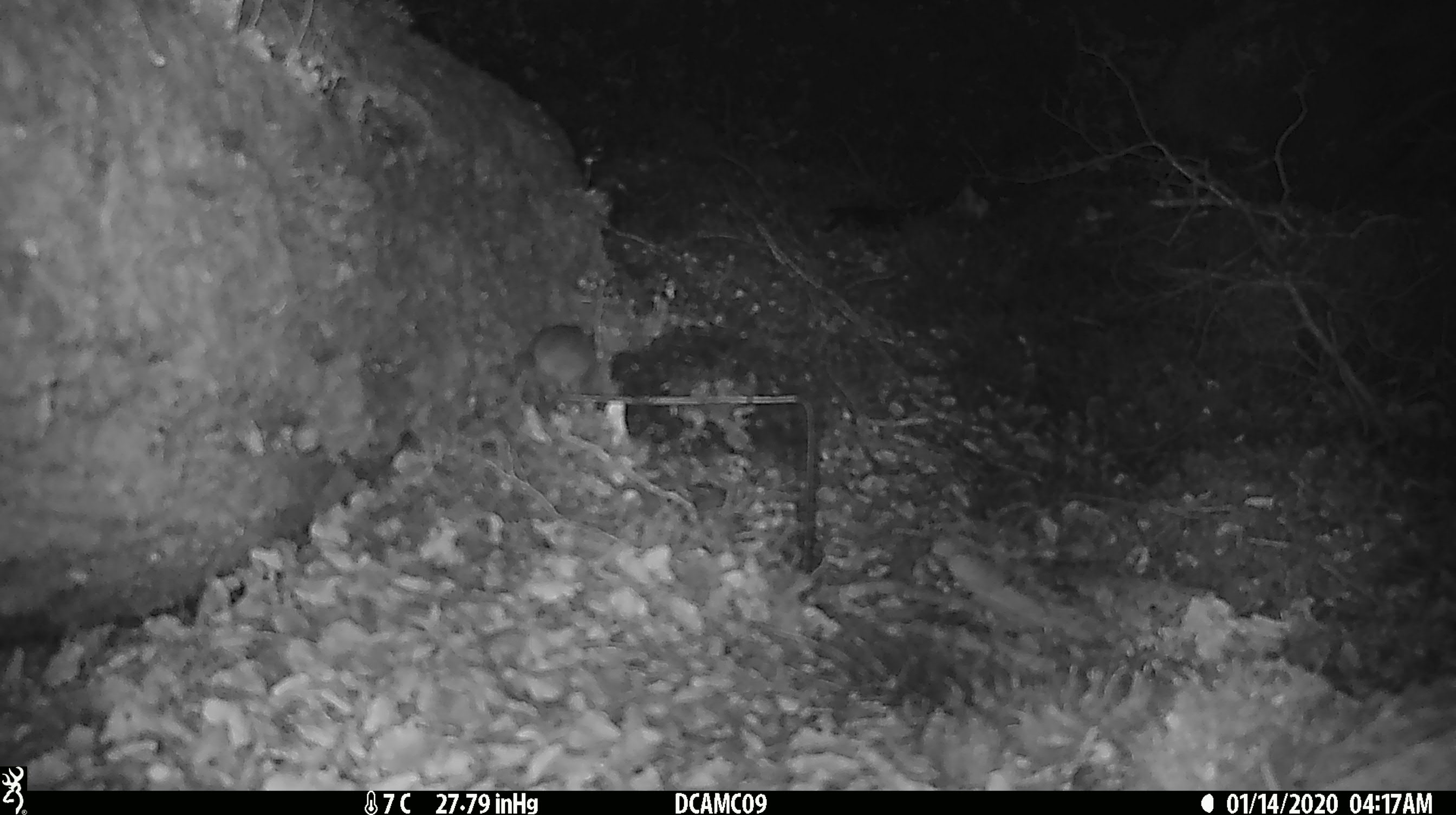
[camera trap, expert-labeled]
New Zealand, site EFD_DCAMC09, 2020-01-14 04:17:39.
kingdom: Animalia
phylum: Chordata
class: Mammalia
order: Rodentia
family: Muridae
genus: Mus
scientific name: Mus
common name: mouse